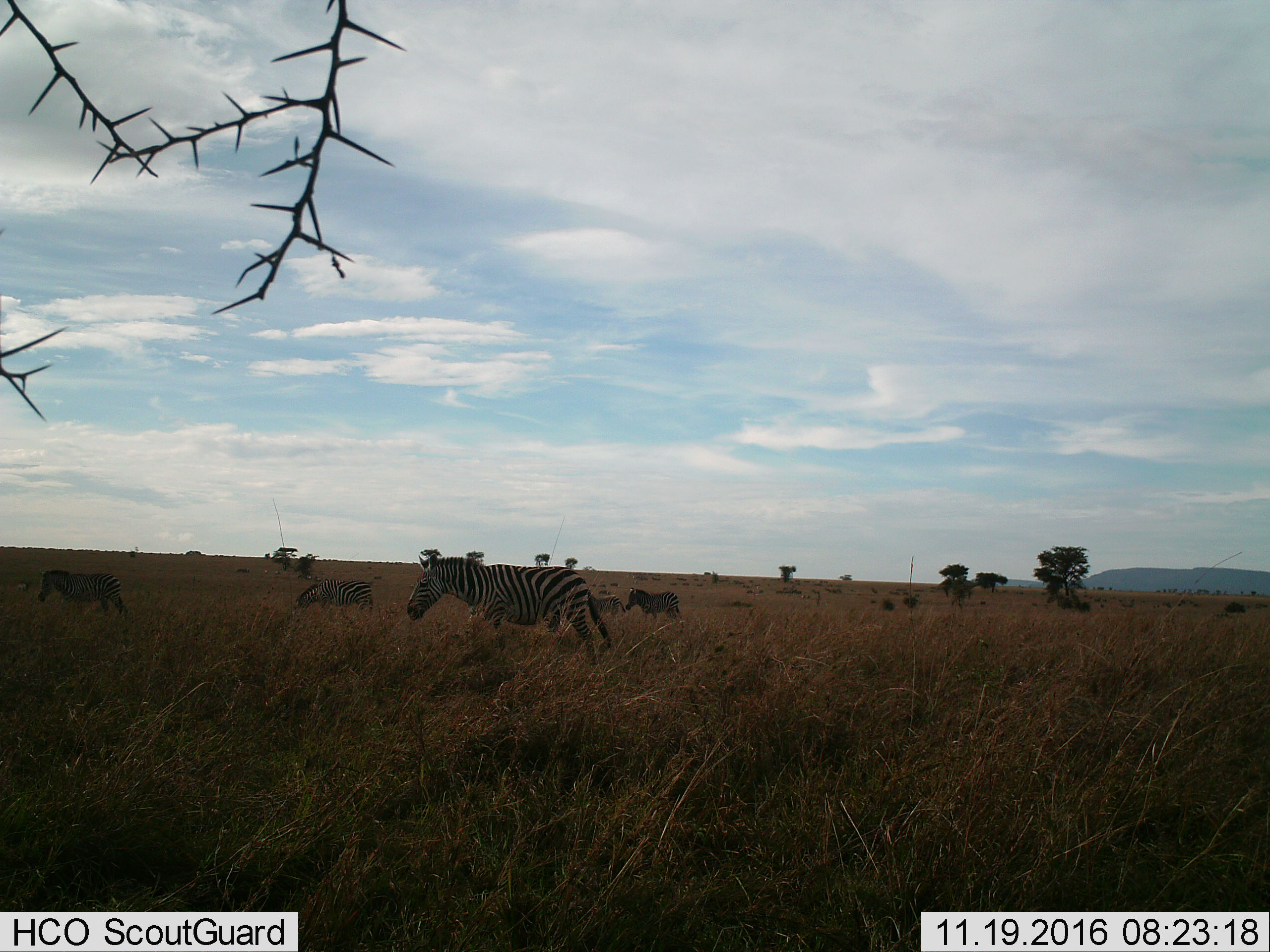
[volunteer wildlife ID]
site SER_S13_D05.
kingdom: Animalia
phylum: Chordata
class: Mammalia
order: Perissodactyla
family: Equidae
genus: Equus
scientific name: Equus quagga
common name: plains zebra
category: zebraplains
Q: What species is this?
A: Zebraplains (plains zebra) (Equus quagga).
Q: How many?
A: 5.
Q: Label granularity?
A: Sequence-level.